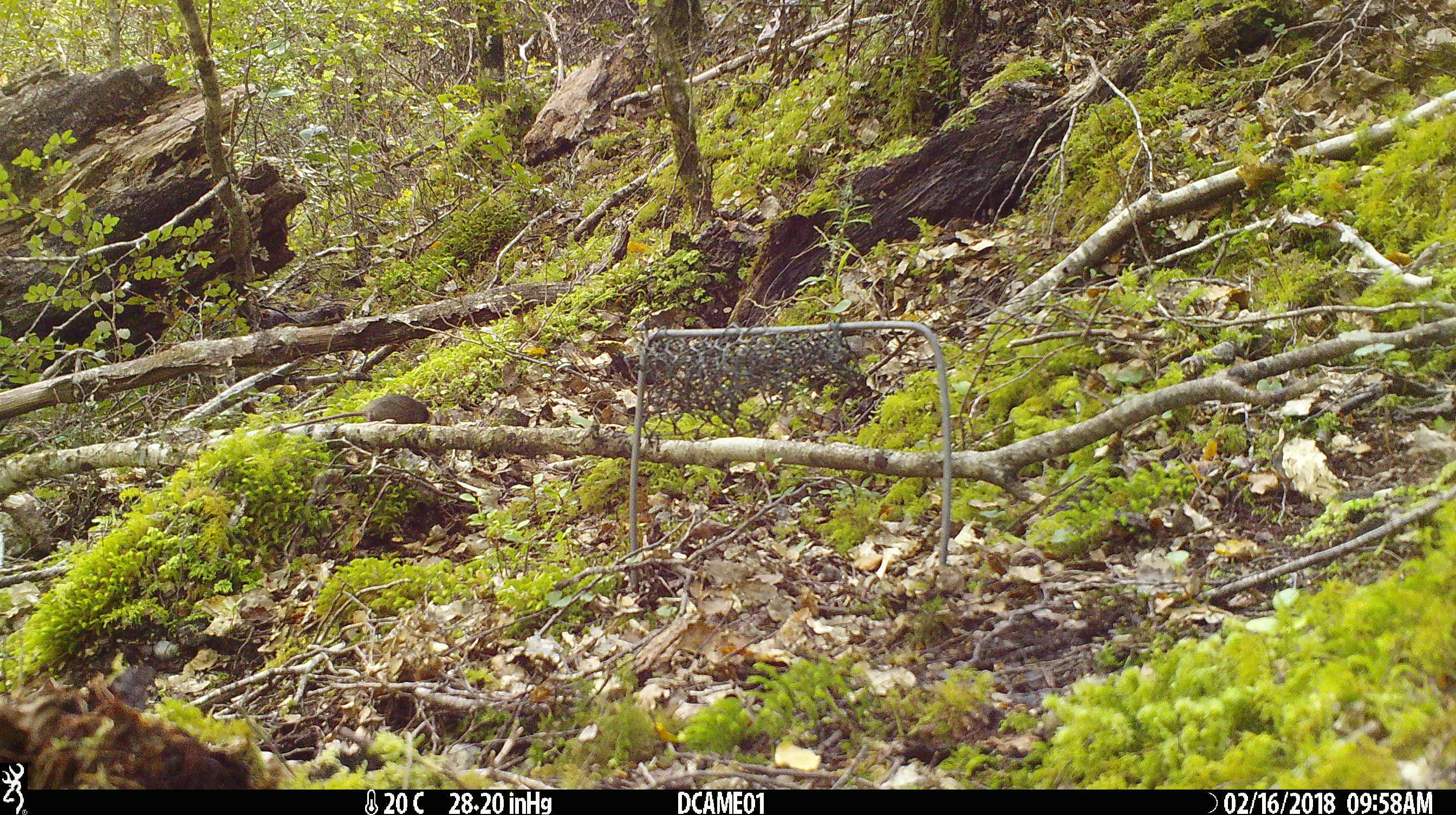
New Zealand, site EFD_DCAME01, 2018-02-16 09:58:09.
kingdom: Animalia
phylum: Chordata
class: Mammalia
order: Rodentia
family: Muridae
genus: Mus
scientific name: Mus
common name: mouse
Mouse (Mus).